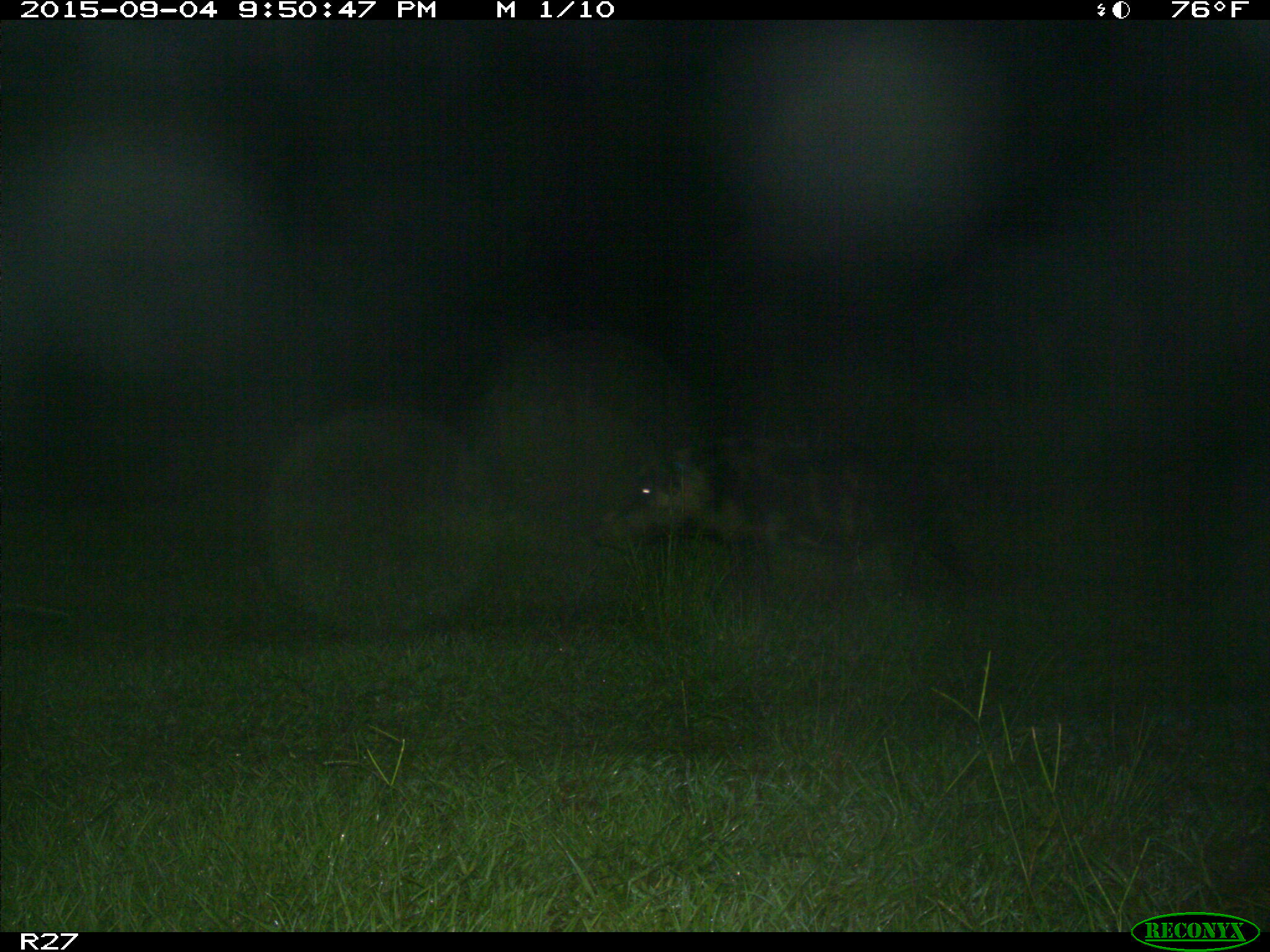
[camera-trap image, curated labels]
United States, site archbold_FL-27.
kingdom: Animalia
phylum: Chordata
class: Mammalia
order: Artiodactyla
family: Suidae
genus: Sus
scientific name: Sus scrofa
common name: wild boar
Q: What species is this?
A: Sus scrofa (wild boar).